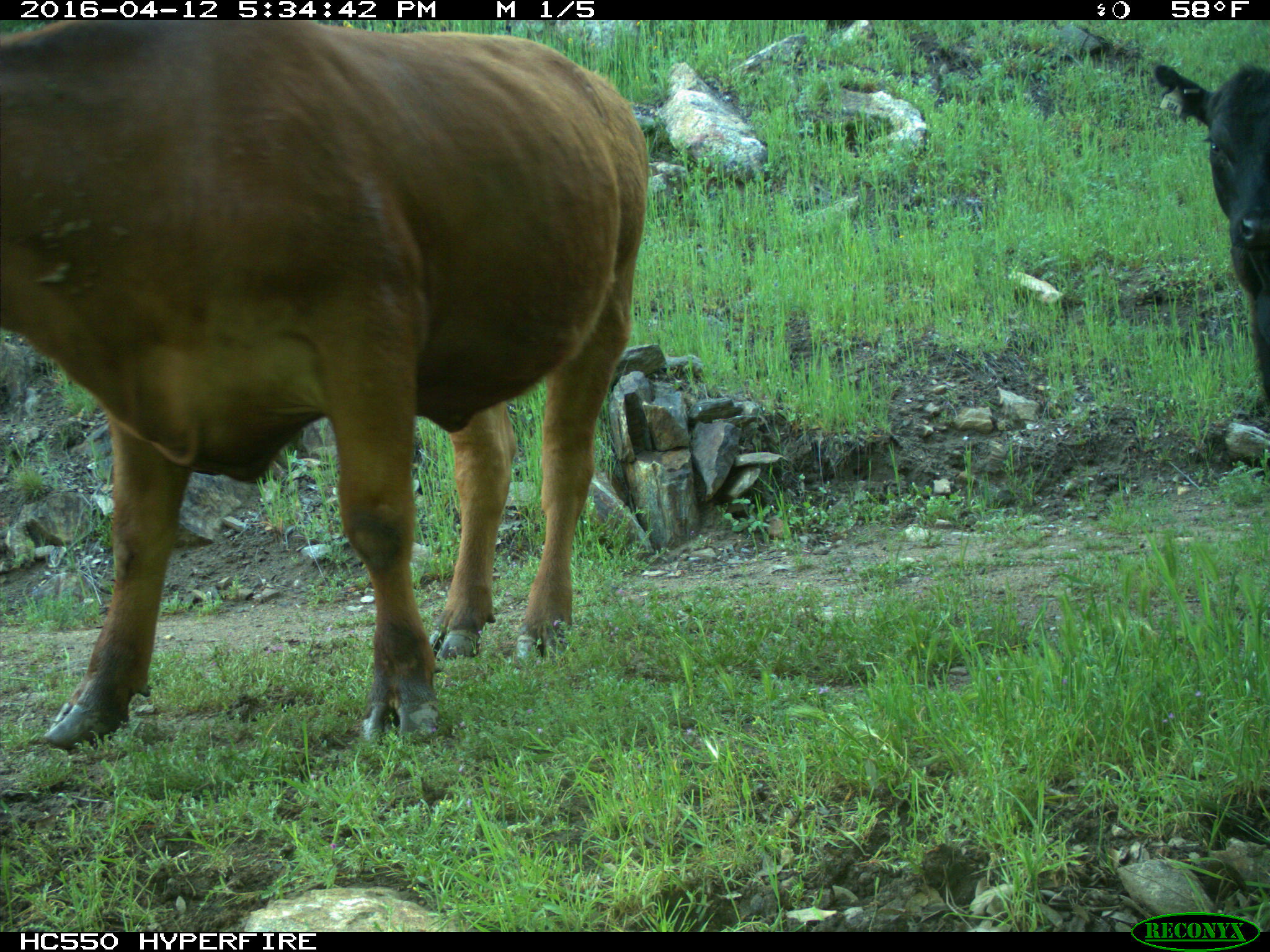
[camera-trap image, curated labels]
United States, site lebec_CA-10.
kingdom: Animalia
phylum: Chordata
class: Mammalia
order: Artiodactyla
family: Bovidae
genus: Bos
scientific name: Bos taurus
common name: domestic cow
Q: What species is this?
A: Bos taurus (domestic cow).